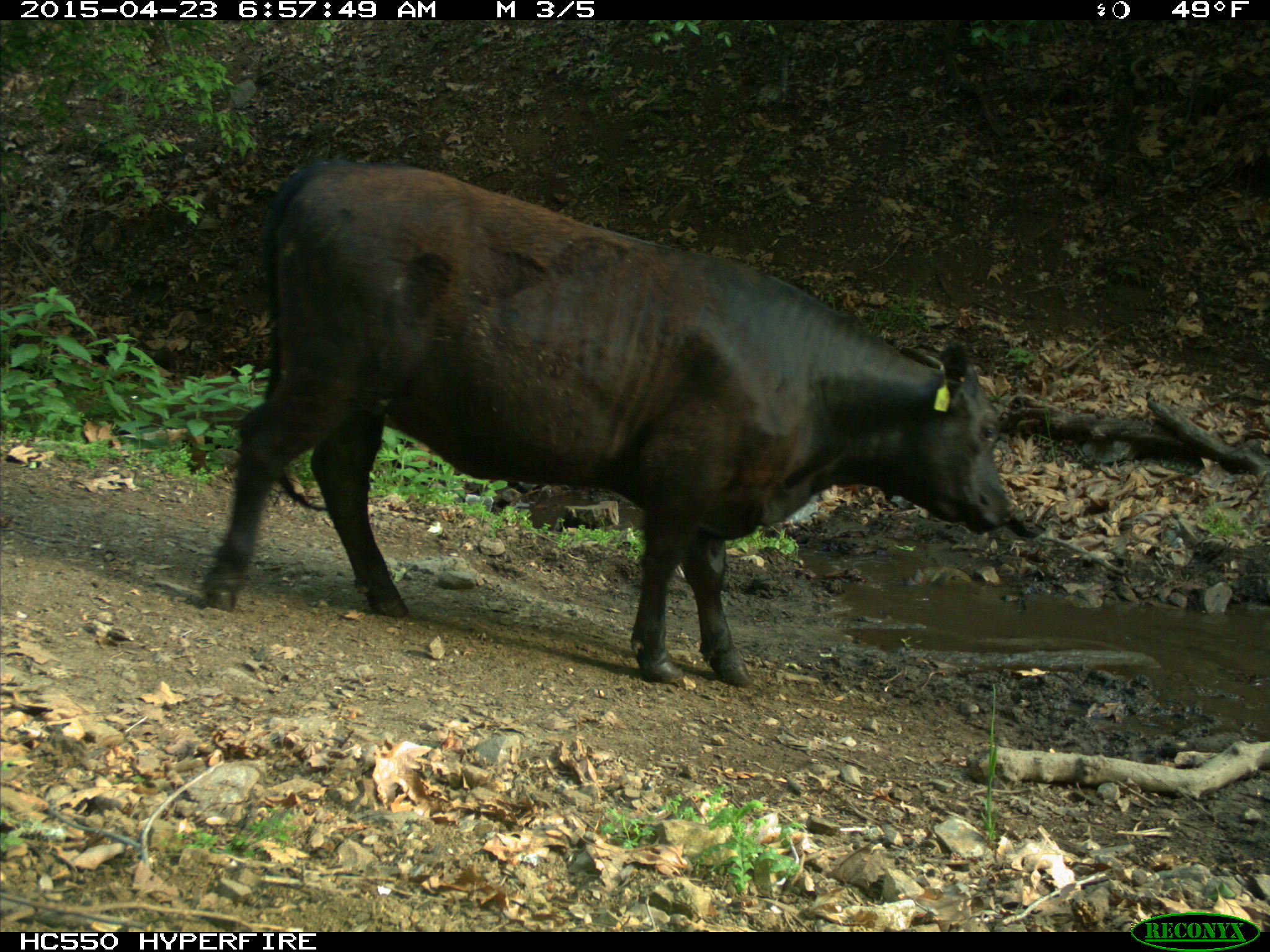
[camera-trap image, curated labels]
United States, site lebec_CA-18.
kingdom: Animalia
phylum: Chordata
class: Mammalia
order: Artiodactyla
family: Bovidae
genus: Bos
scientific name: Bos taurus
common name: domestic cow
Bos taurus (domestic cow).